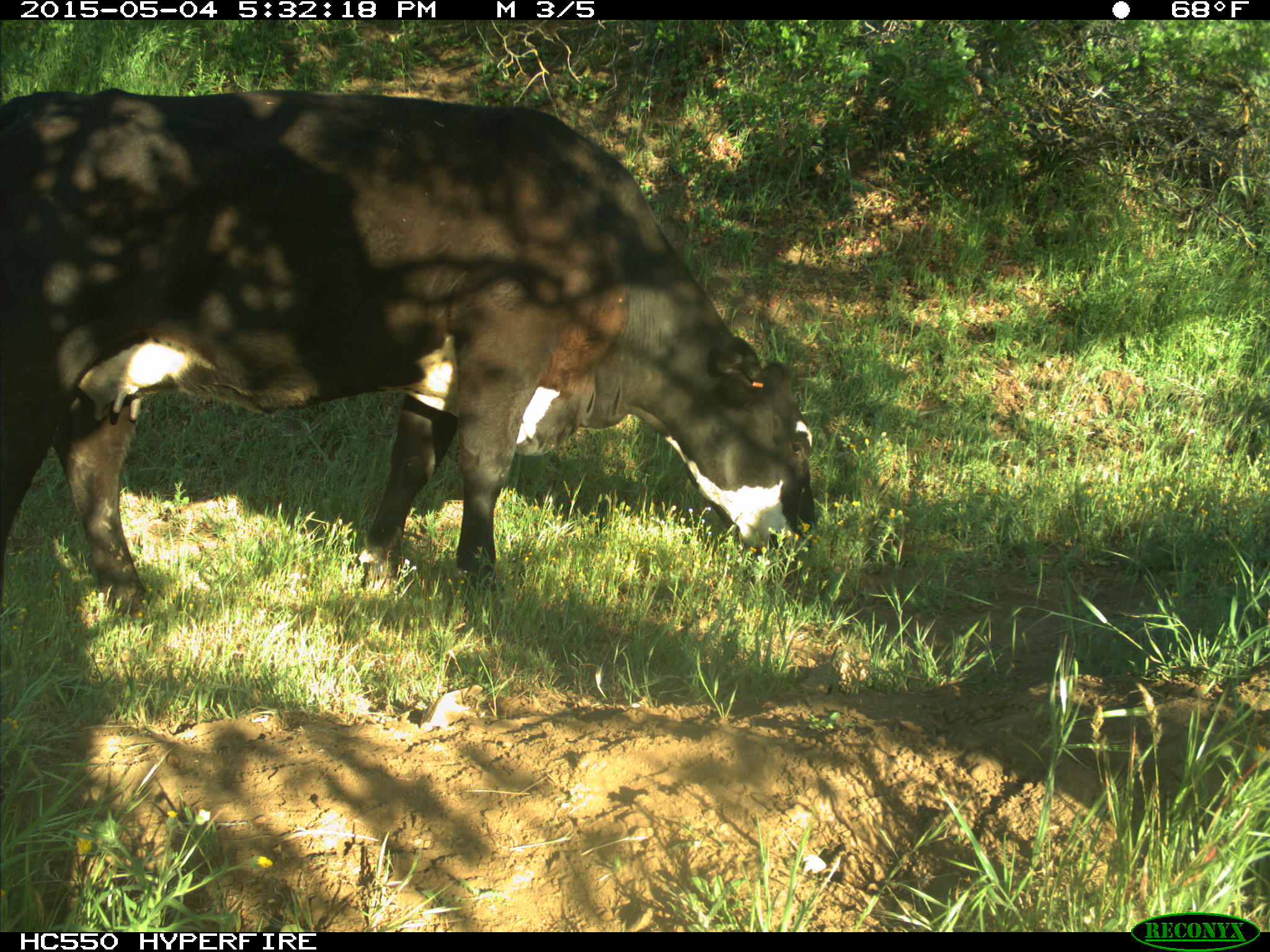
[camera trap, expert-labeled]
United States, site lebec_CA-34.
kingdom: Animalia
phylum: Chordata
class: Mammalia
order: Artiodactyla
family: Bovidae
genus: Bos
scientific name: Bos taurus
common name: domestic cow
Bos taurus (domestic cow).